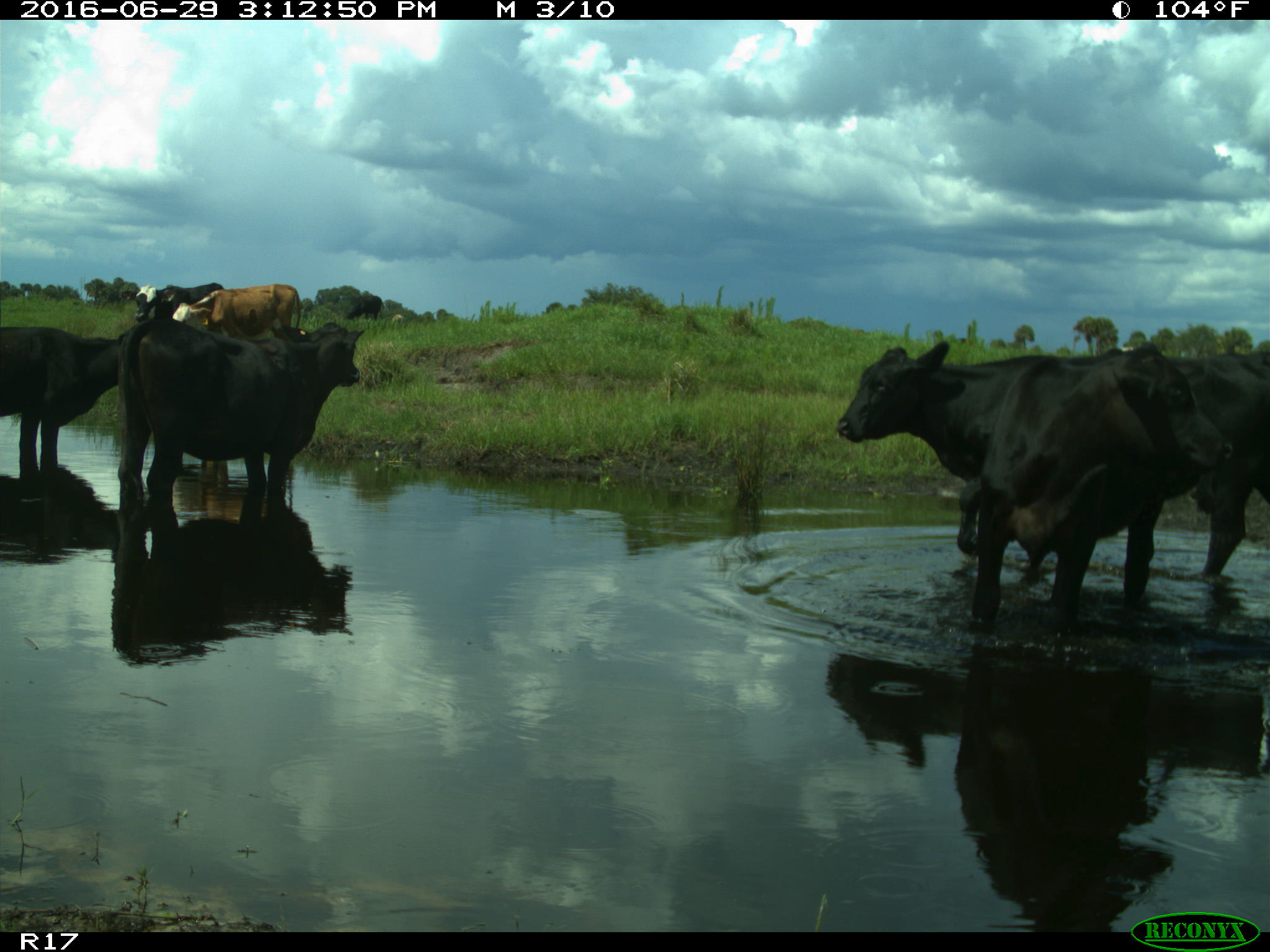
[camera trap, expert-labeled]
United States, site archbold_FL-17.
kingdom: Animalia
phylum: Chordata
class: Mammalia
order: Artiodactyla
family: Bovidae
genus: Bos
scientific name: Bos taurus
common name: domestic cow